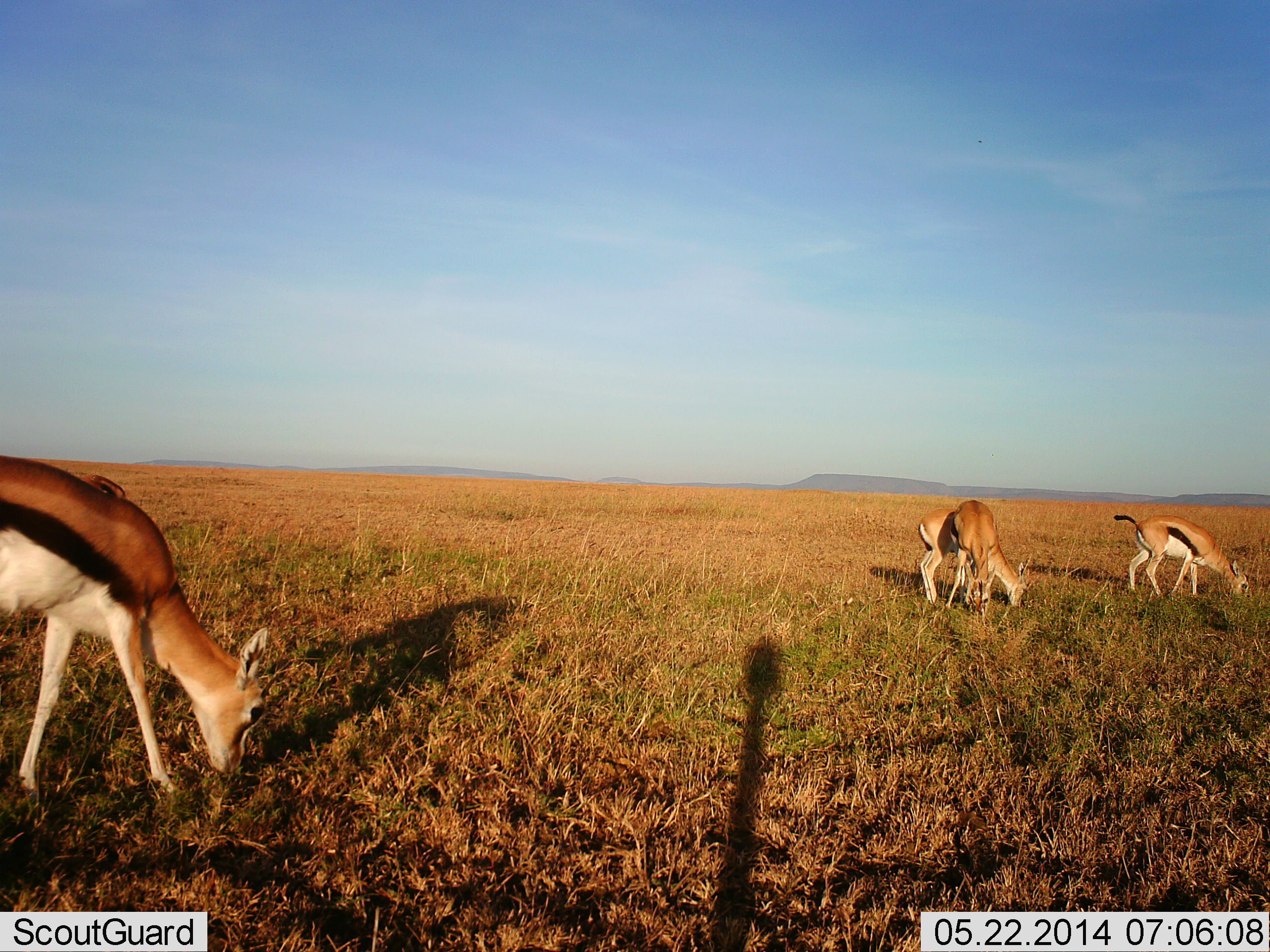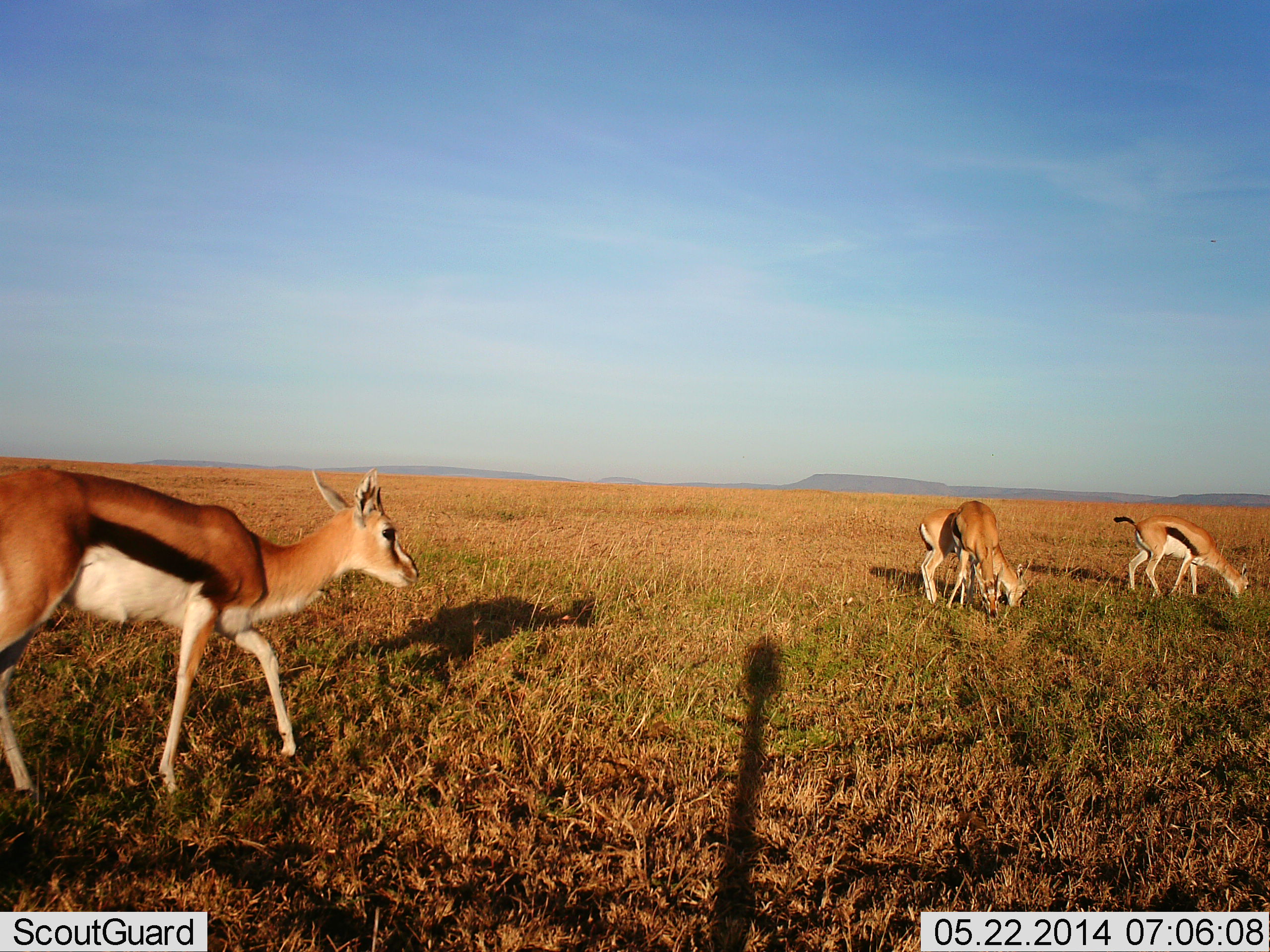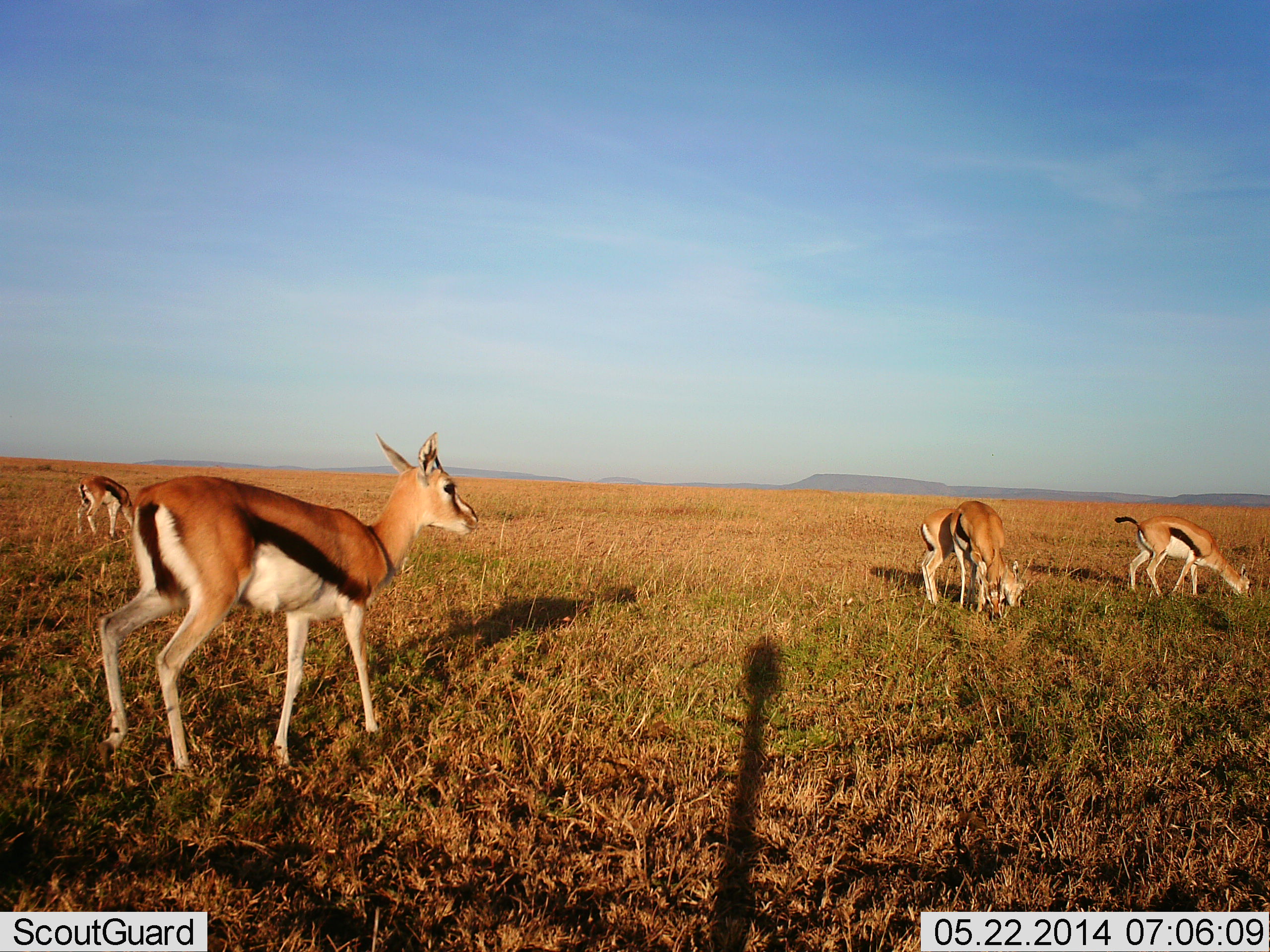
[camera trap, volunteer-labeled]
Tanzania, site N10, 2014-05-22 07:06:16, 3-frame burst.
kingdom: Animalia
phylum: Chordata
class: Mammalia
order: Artiodactyla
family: Bovidae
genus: Eudorcas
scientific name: Eudorcas thomsonii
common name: thomson's gazelle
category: gazellethomsons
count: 4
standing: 20%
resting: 0%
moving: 56%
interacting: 0%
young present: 0%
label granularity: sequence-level